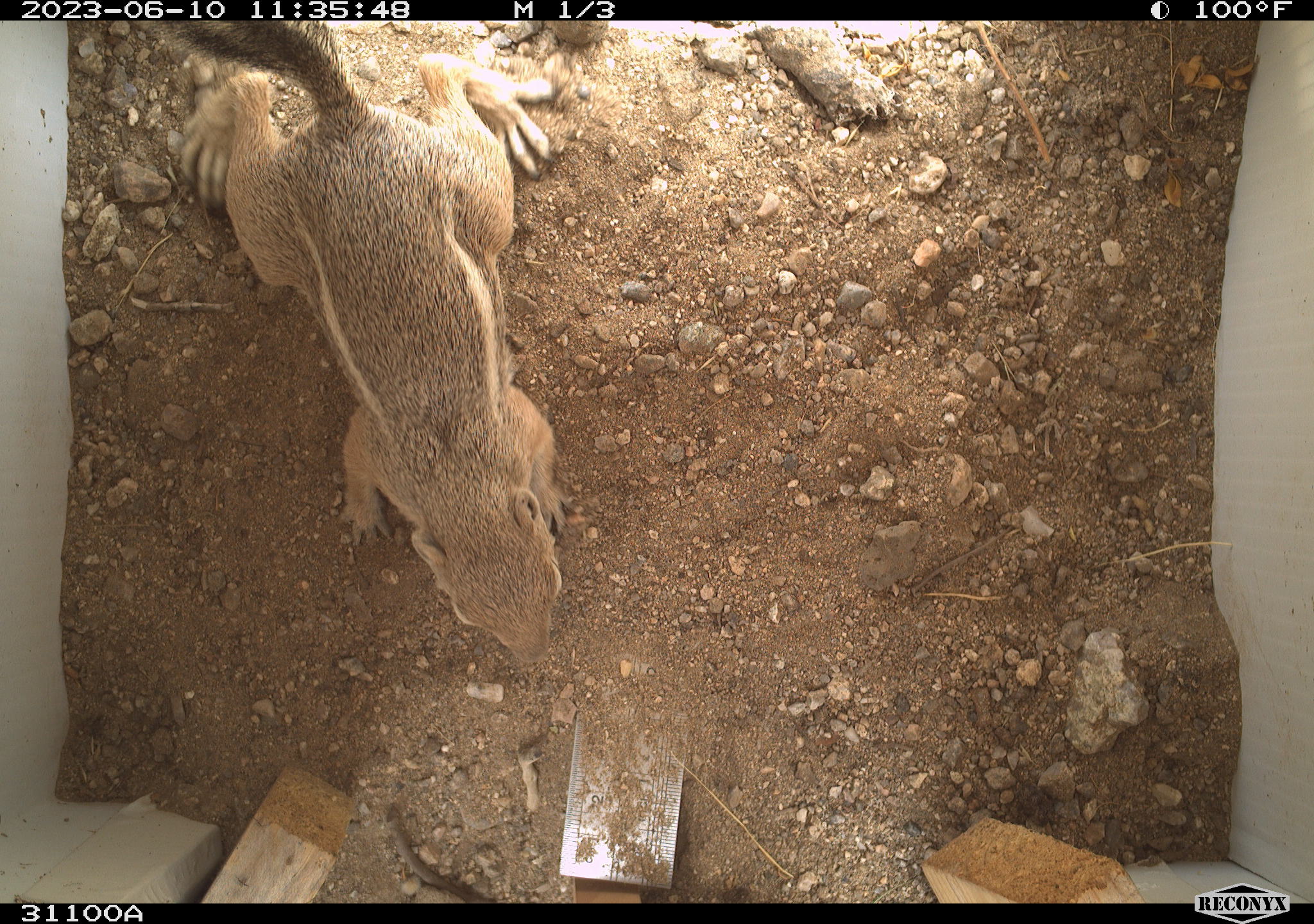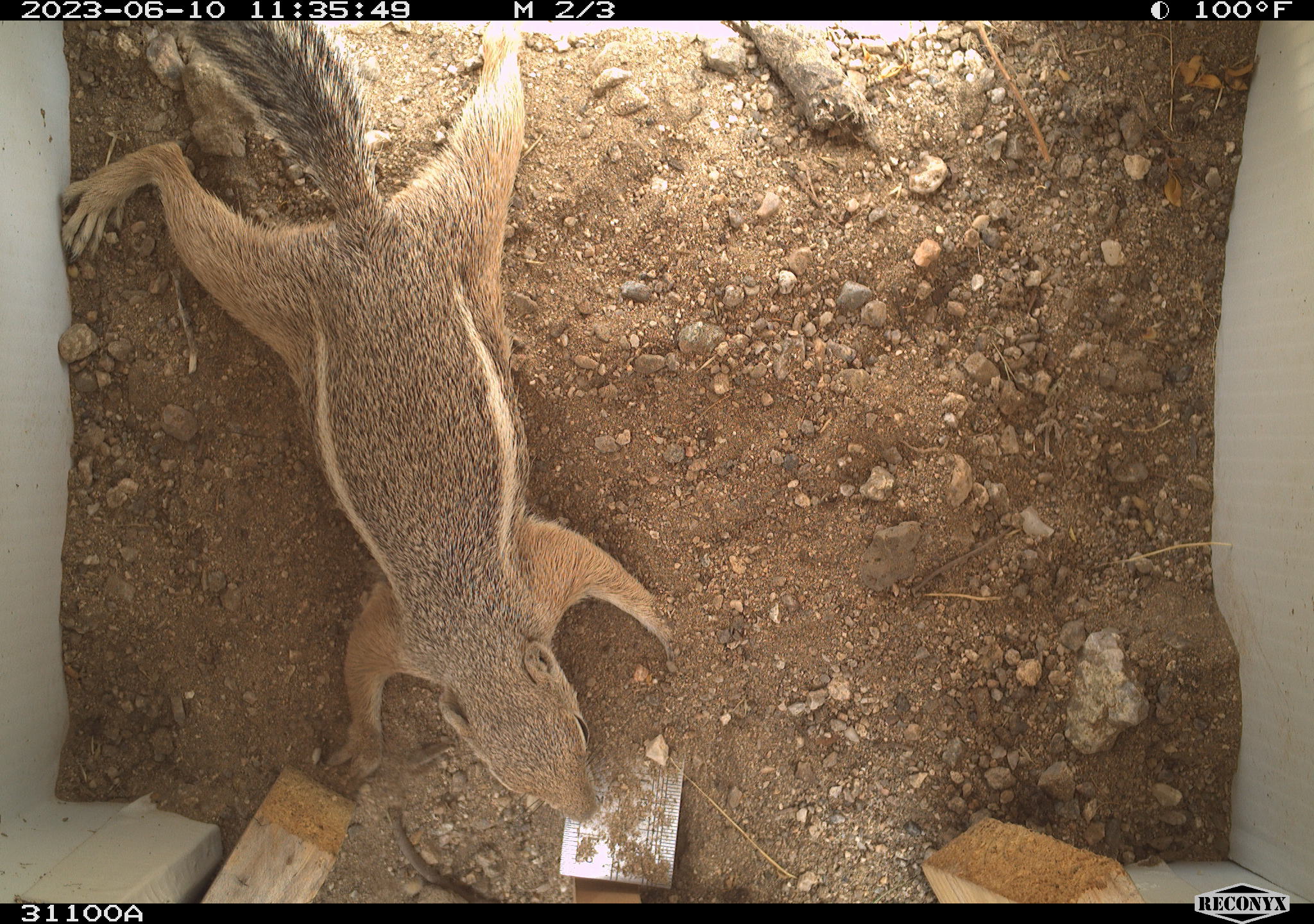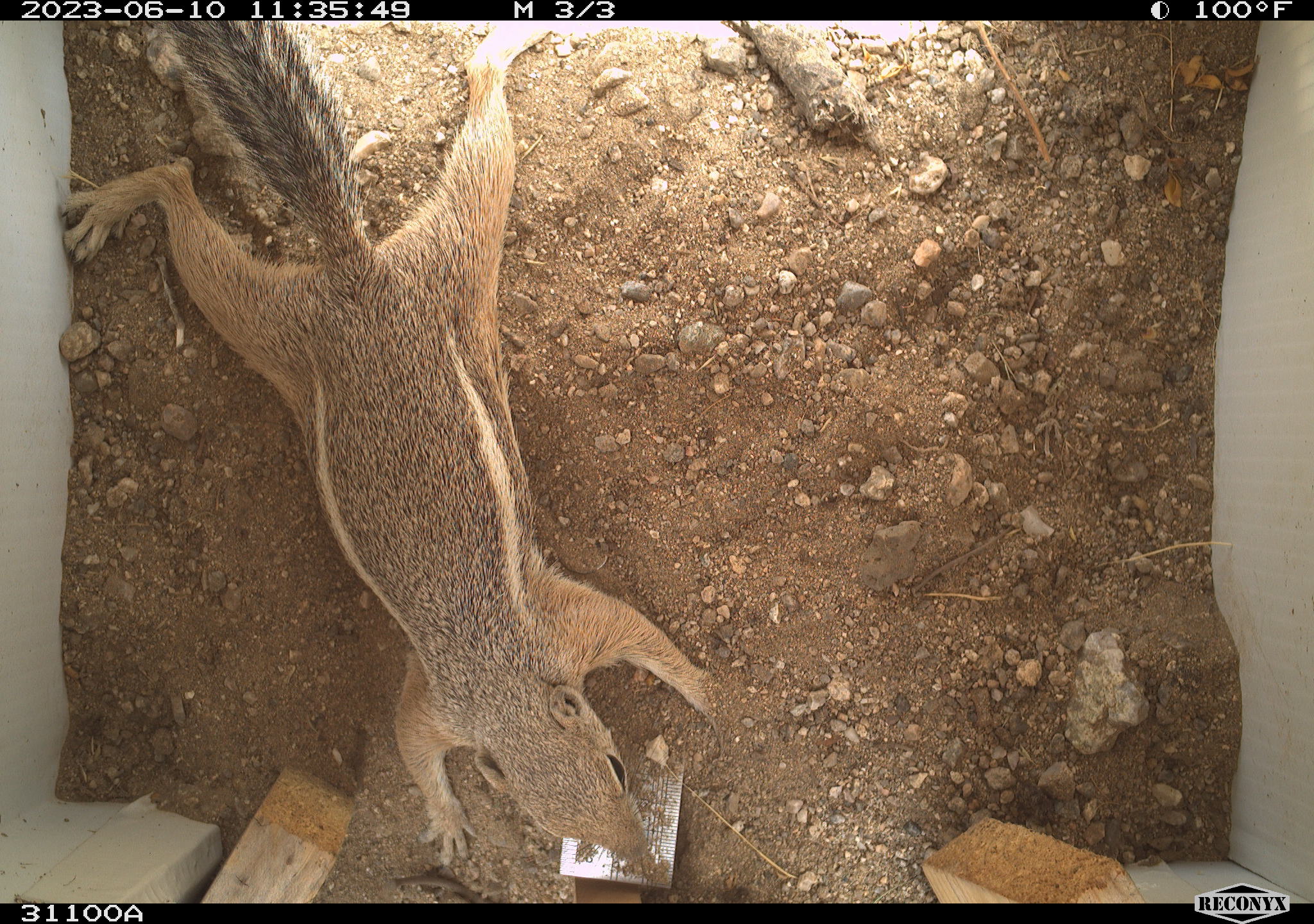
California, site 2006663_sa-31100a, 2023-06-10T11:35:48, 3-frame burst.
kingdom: Animalia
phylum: Chordata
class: Mammalia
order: Rodentia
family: Sciuridae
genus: Ammospermophilus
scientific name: Ammospermophilus leucurus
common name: white-tailed antelope squirrel